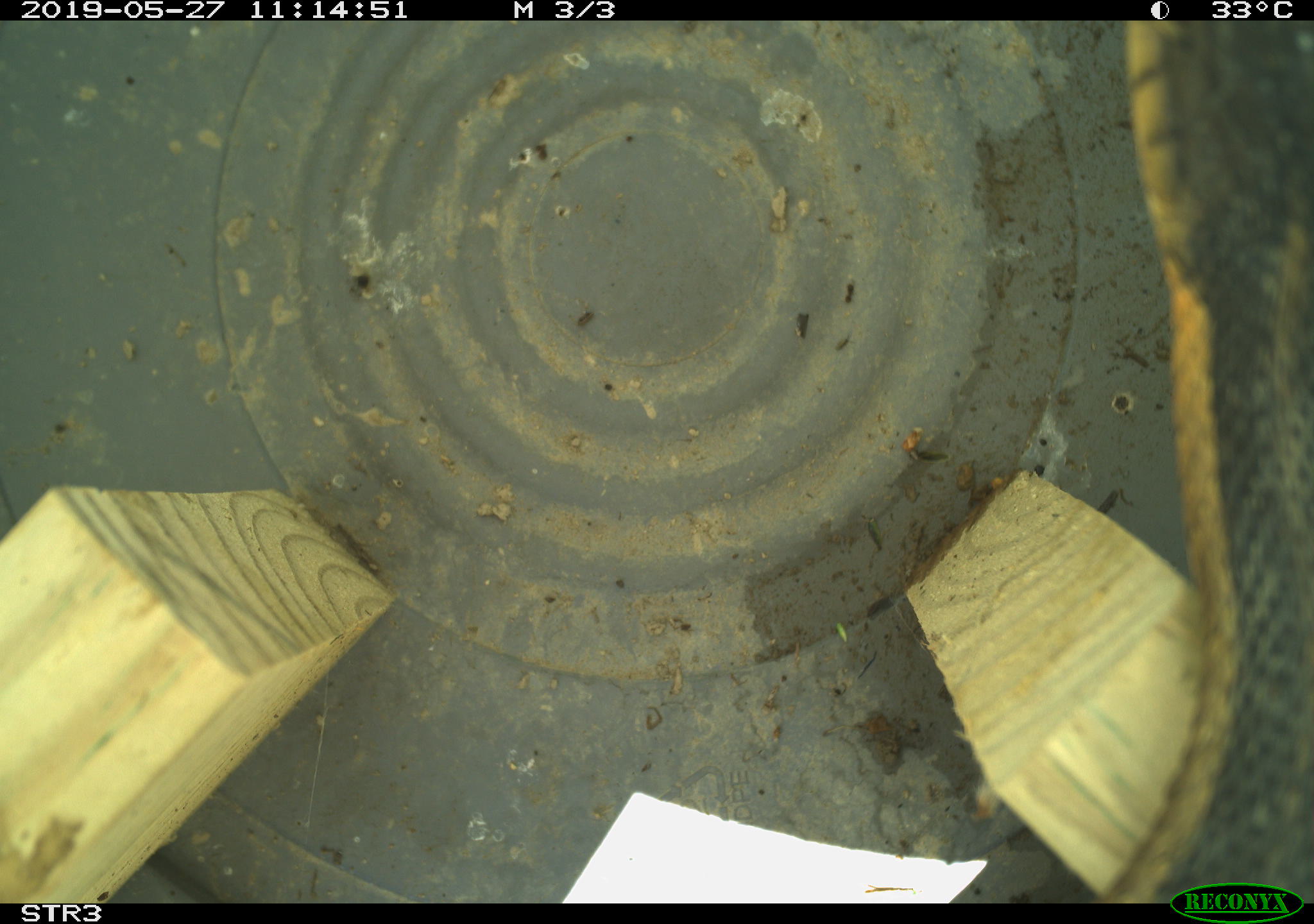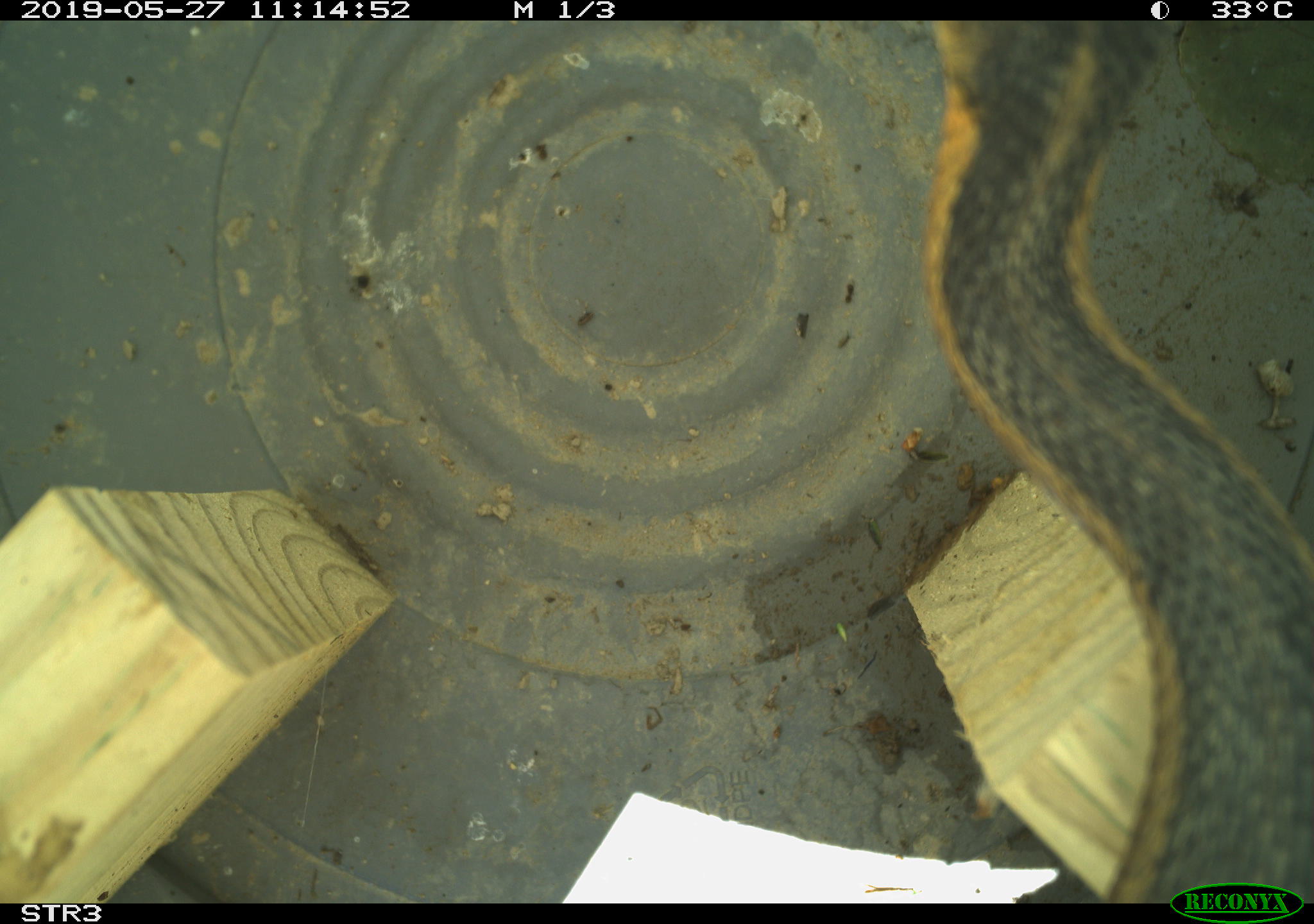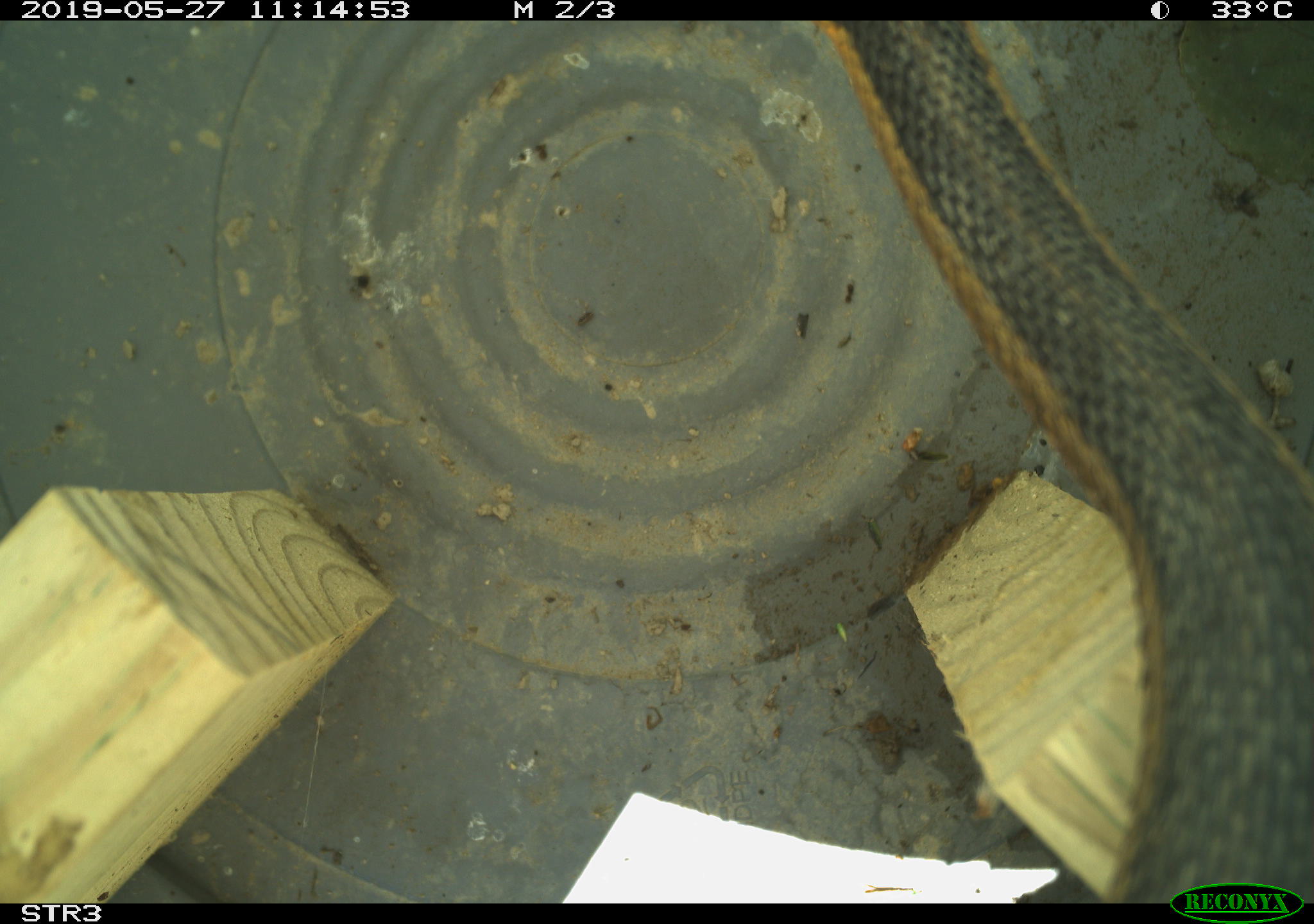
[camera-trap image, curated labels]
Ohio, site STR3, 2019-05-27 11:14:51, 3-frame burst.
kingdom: Animalia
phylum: Chordata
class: Reptilia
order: Squamata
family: Colubridae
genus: Thamnophis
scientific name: Thamnophis sirtalis sirtalis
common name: eastern gartersnake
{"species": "eastern gartersnake (Thamnophis sirtalis sirtalis)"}